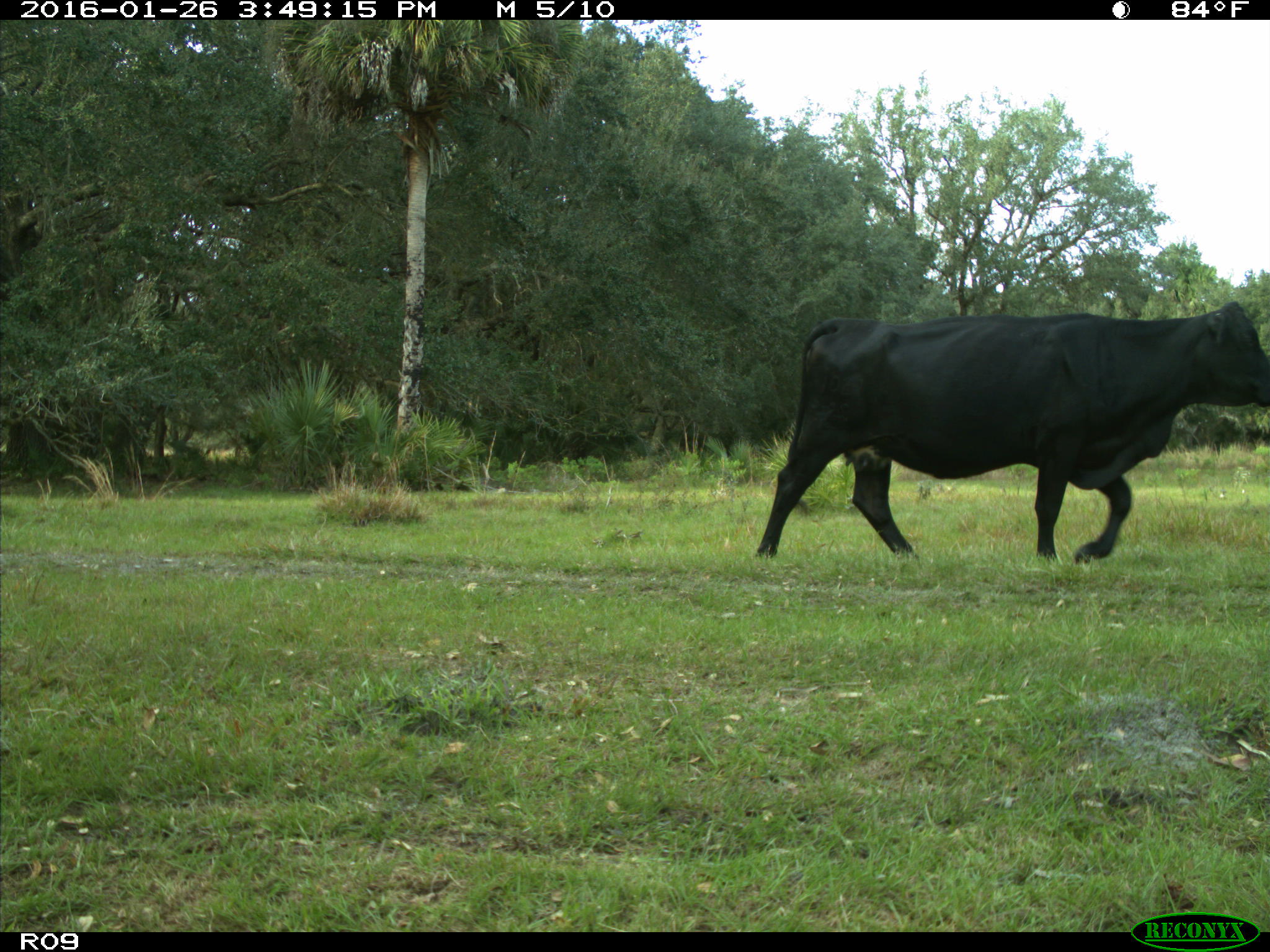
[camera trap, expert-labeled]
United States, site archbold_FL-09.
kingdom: Animalia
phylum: Chordata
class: Mammalia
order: Artiodactyla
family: Bovidae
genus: Bos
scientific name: Bos taurus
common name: domestic cow